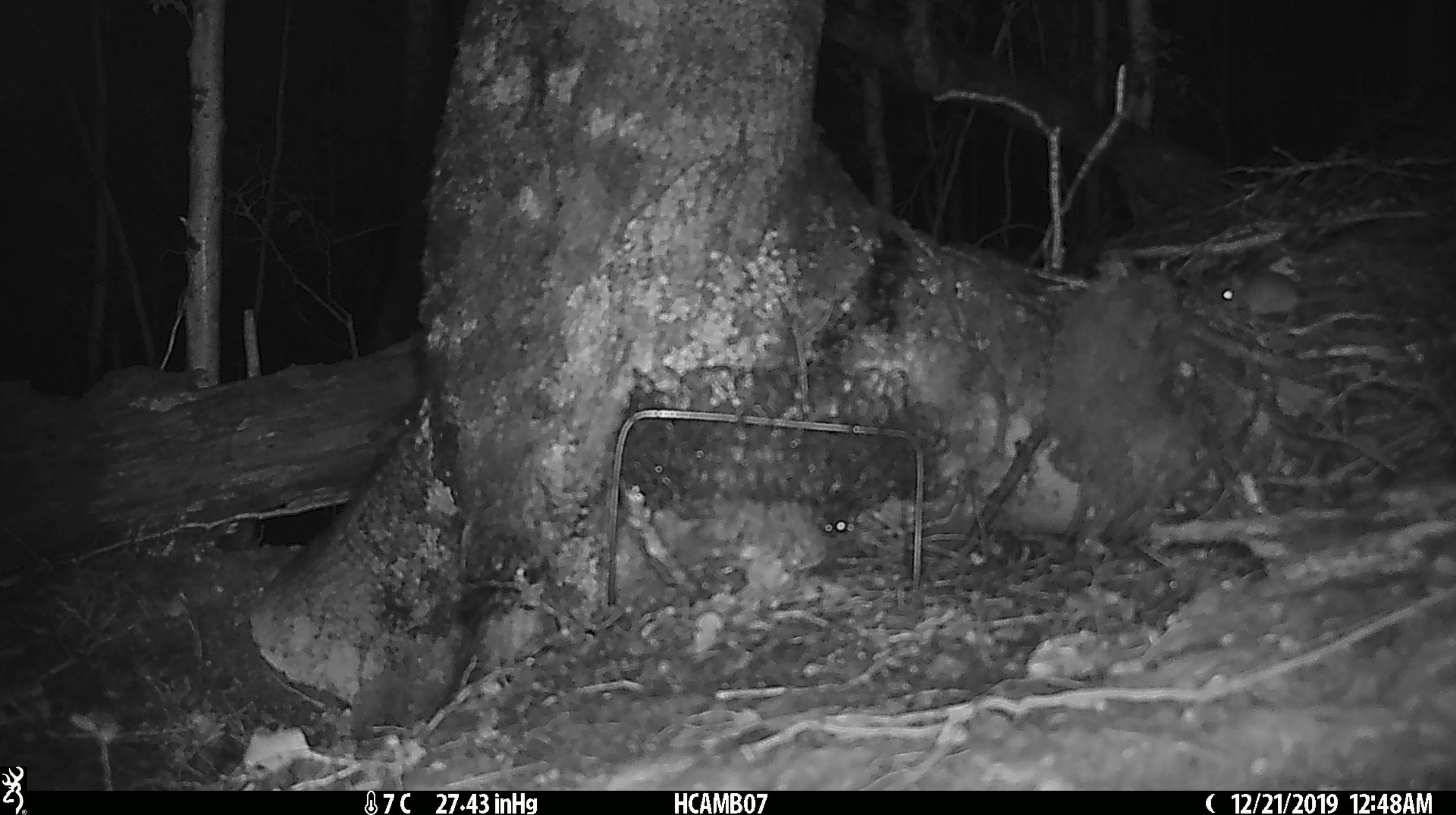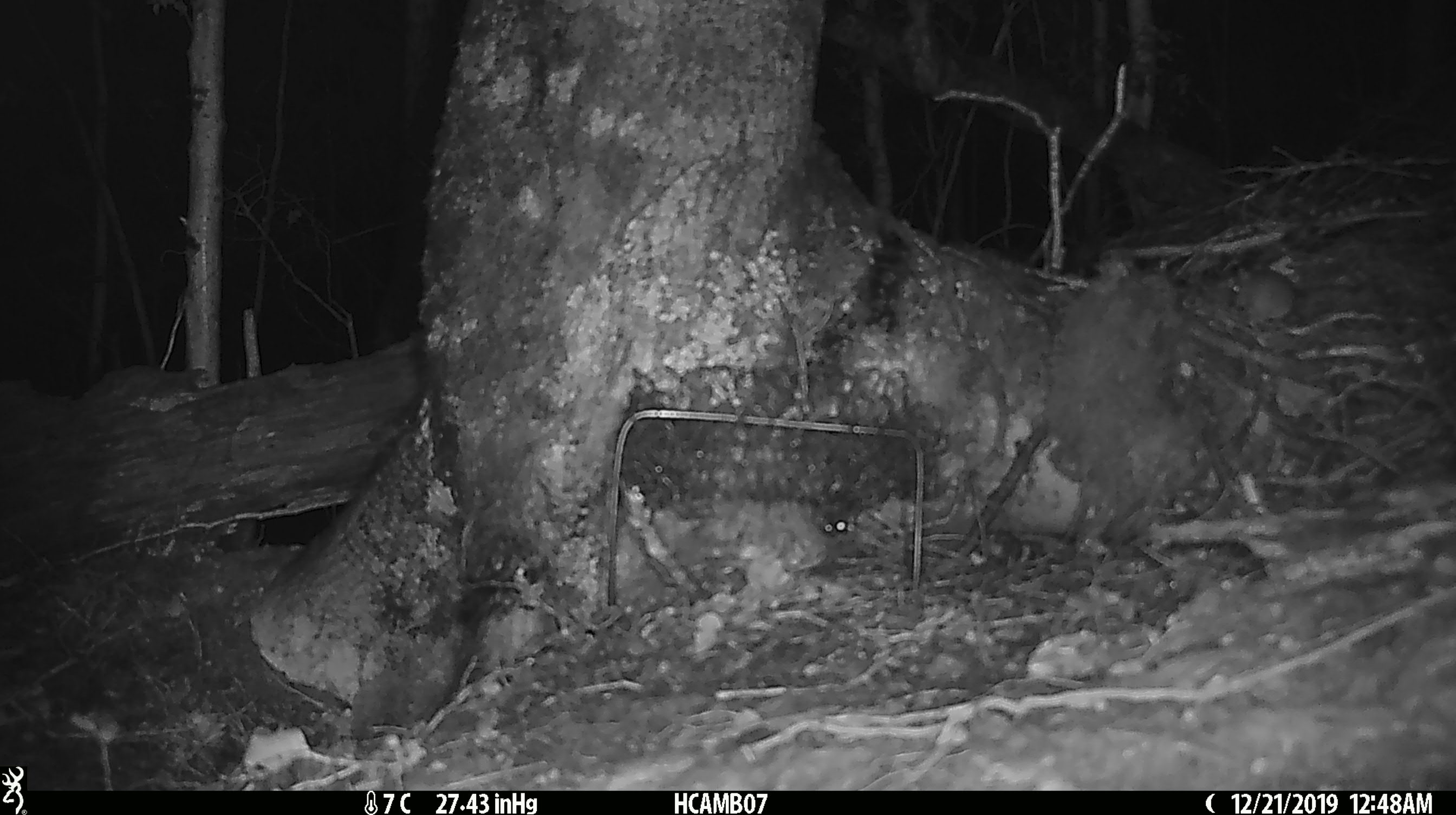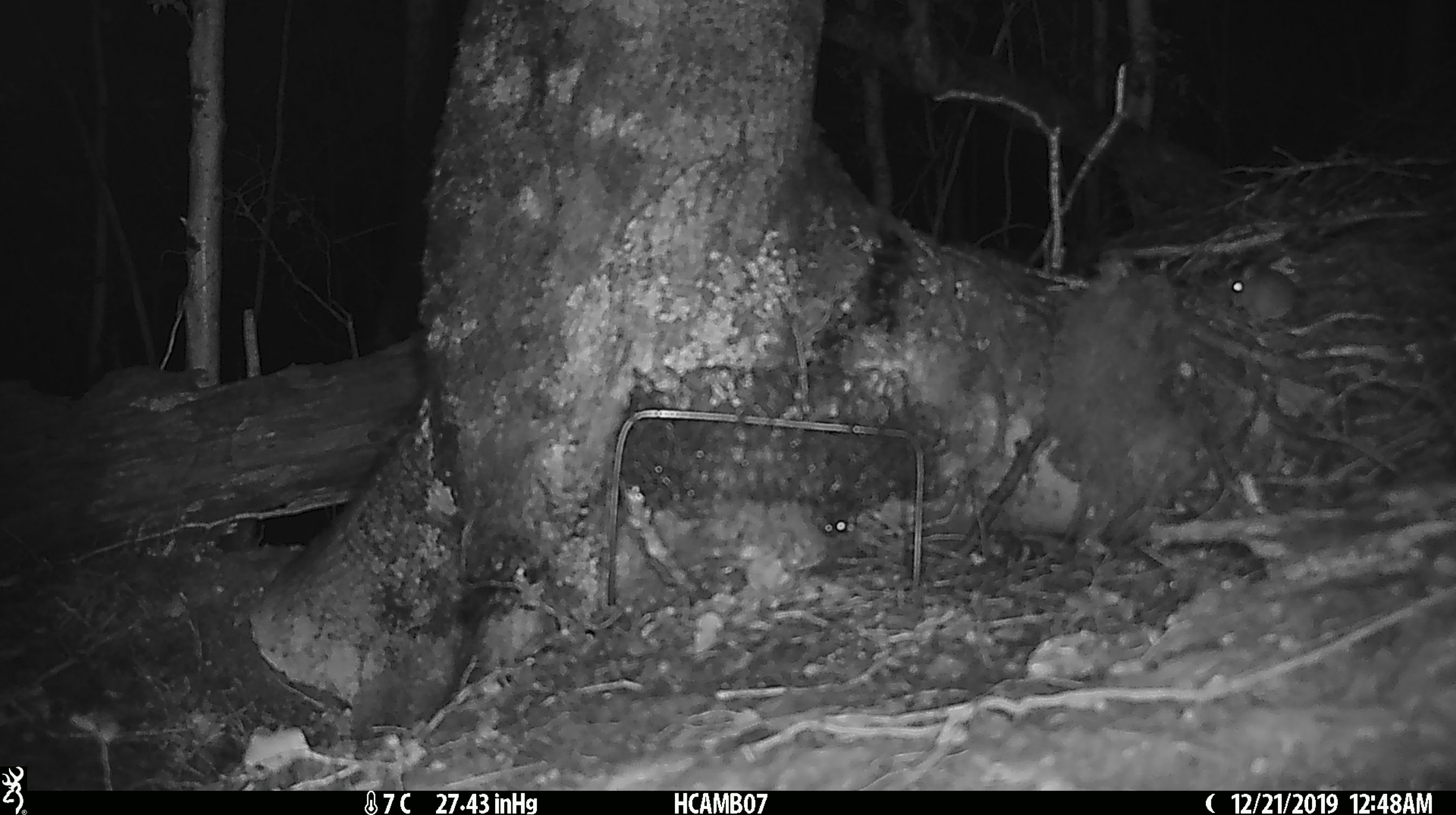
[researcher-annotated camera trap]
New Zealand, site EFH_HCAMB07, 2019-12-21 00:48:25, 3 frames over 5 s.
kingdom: Animalia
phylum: Chordata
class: Mammalia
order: Rodentia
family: Muridae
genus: Mus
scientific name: Mus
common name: mouse